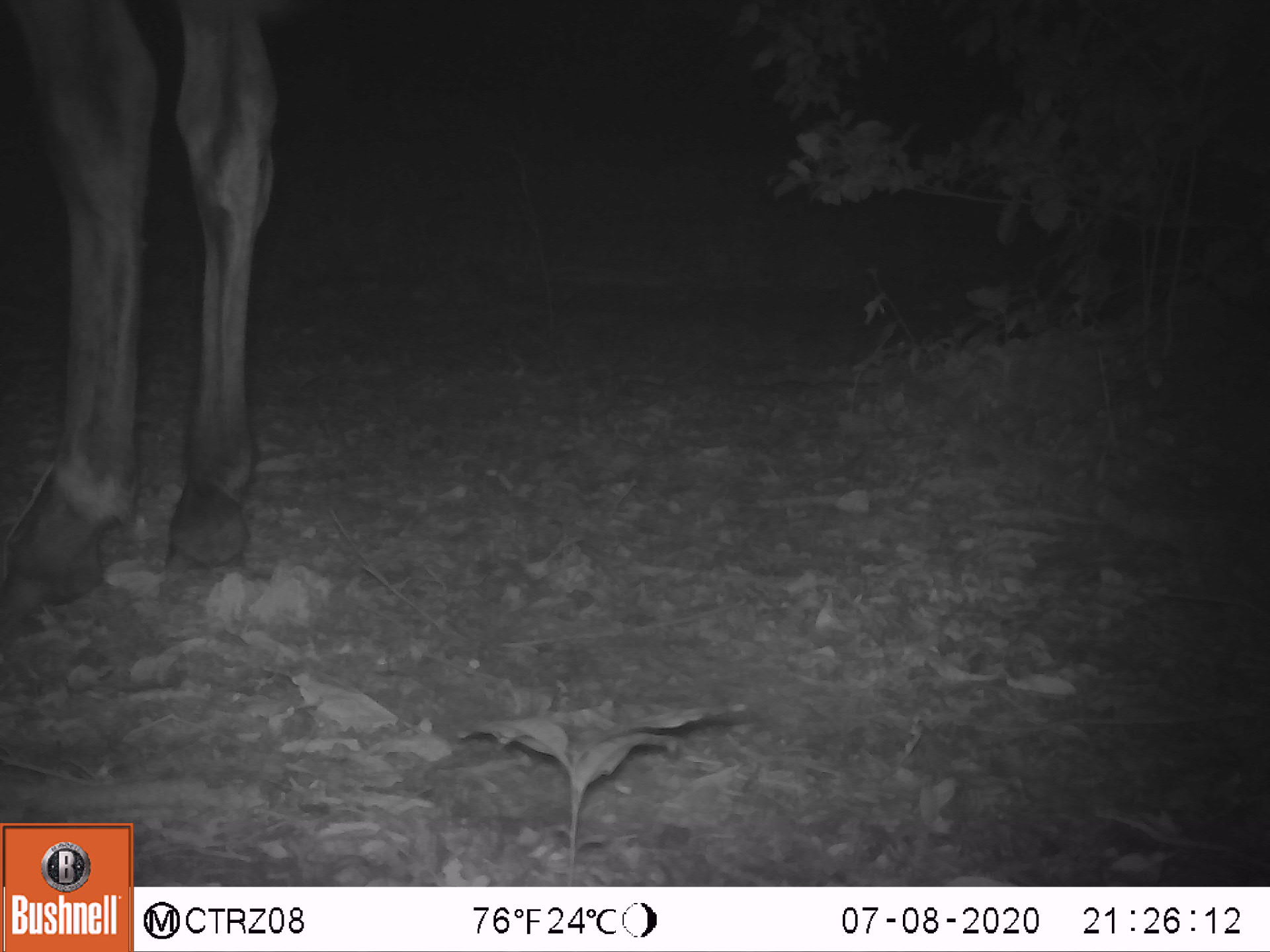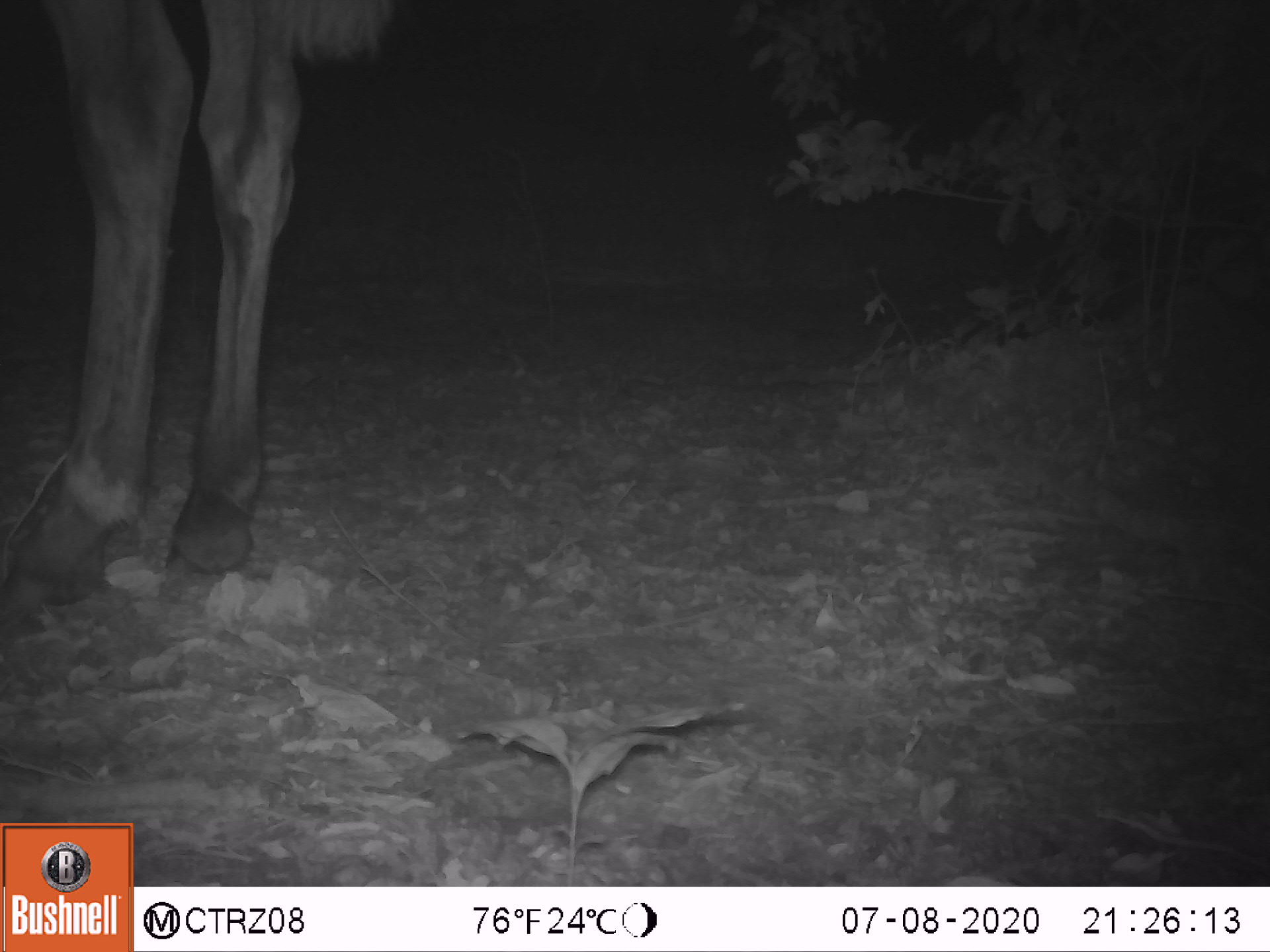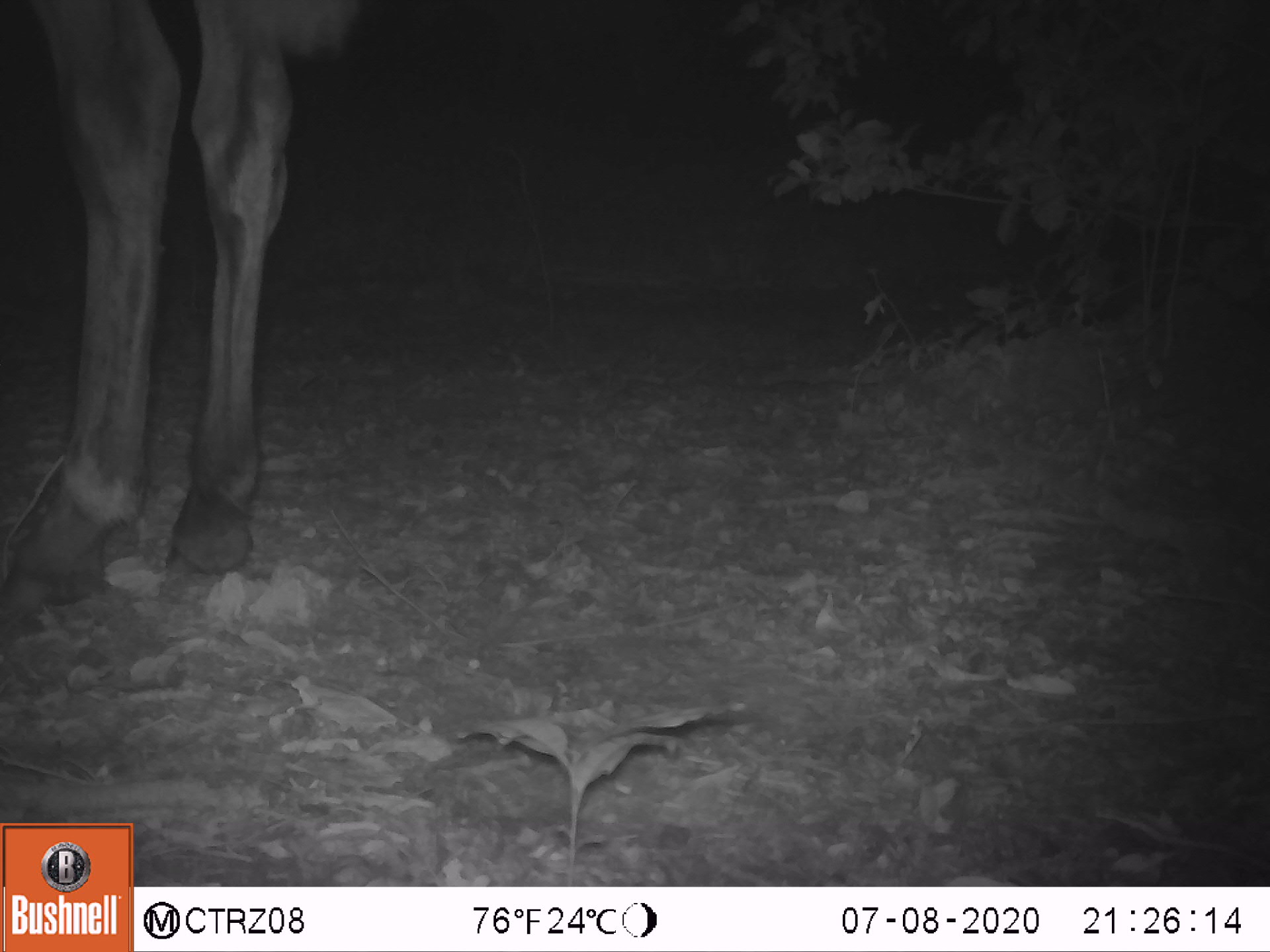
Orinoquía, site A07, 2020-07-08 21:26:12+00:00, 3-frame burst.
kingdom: Animalia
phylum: Chordata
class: Mammalia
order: Perissodactyla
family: Equidae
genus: Equus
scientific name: Equus caballus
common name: domestic horse